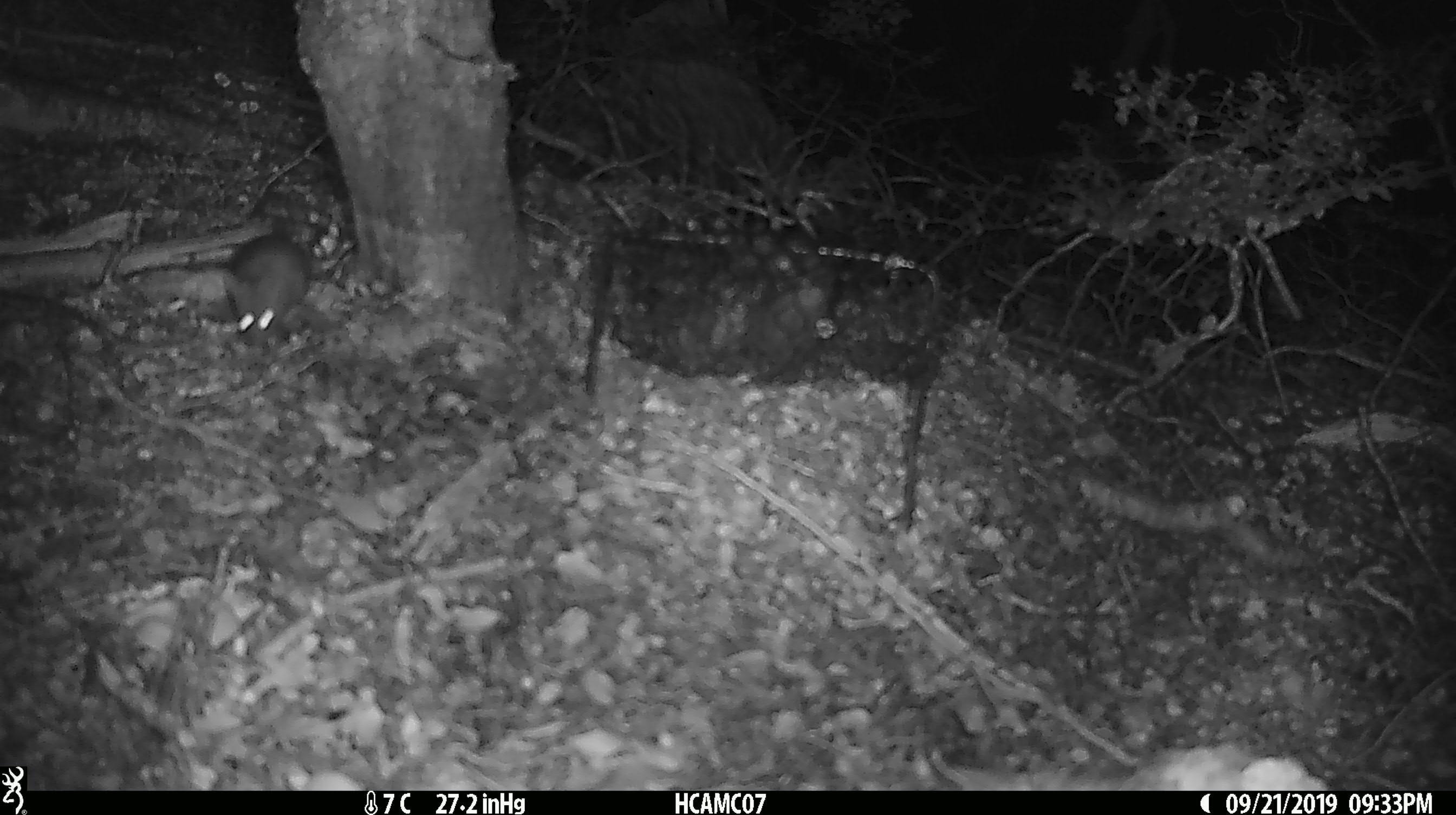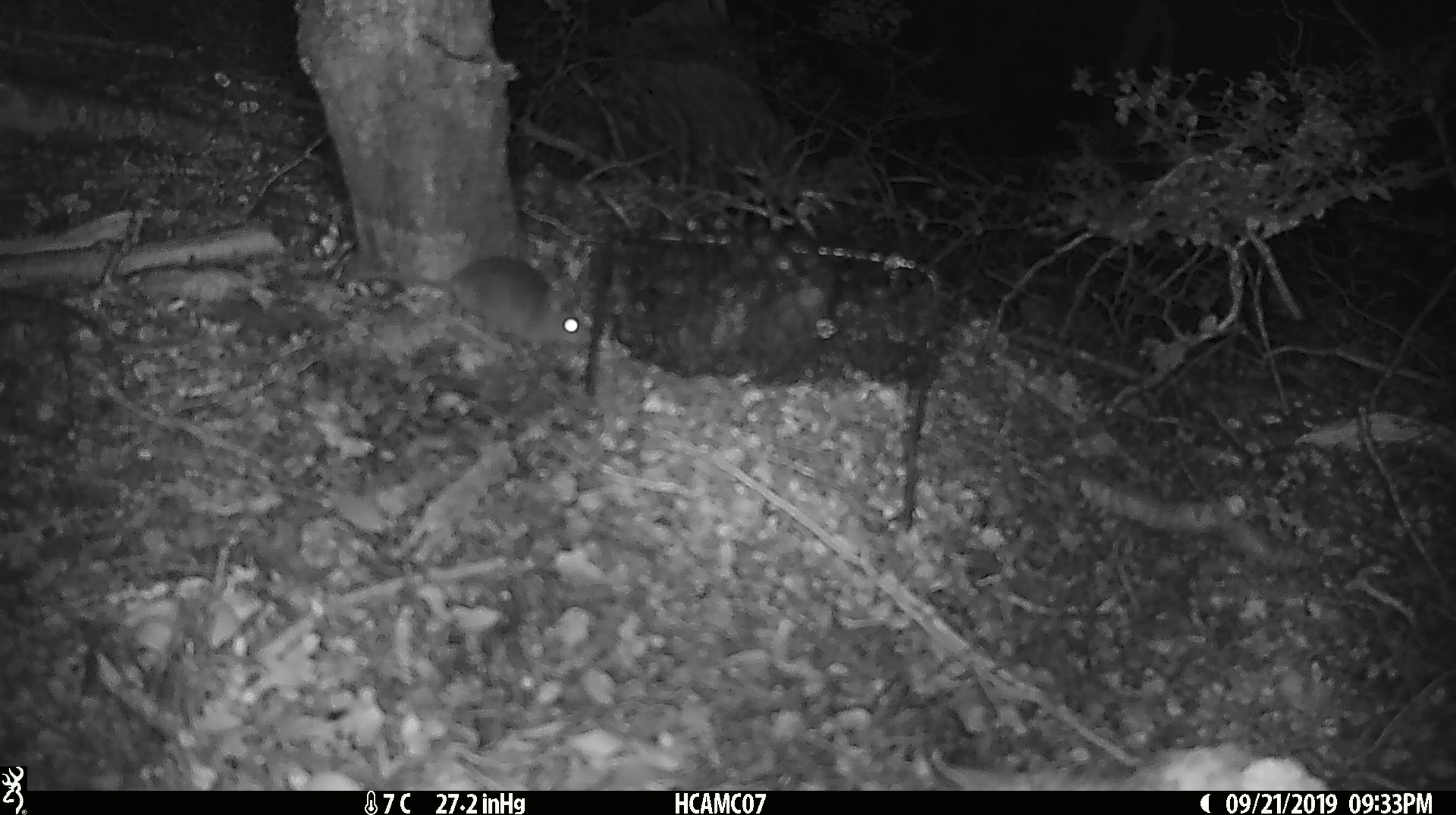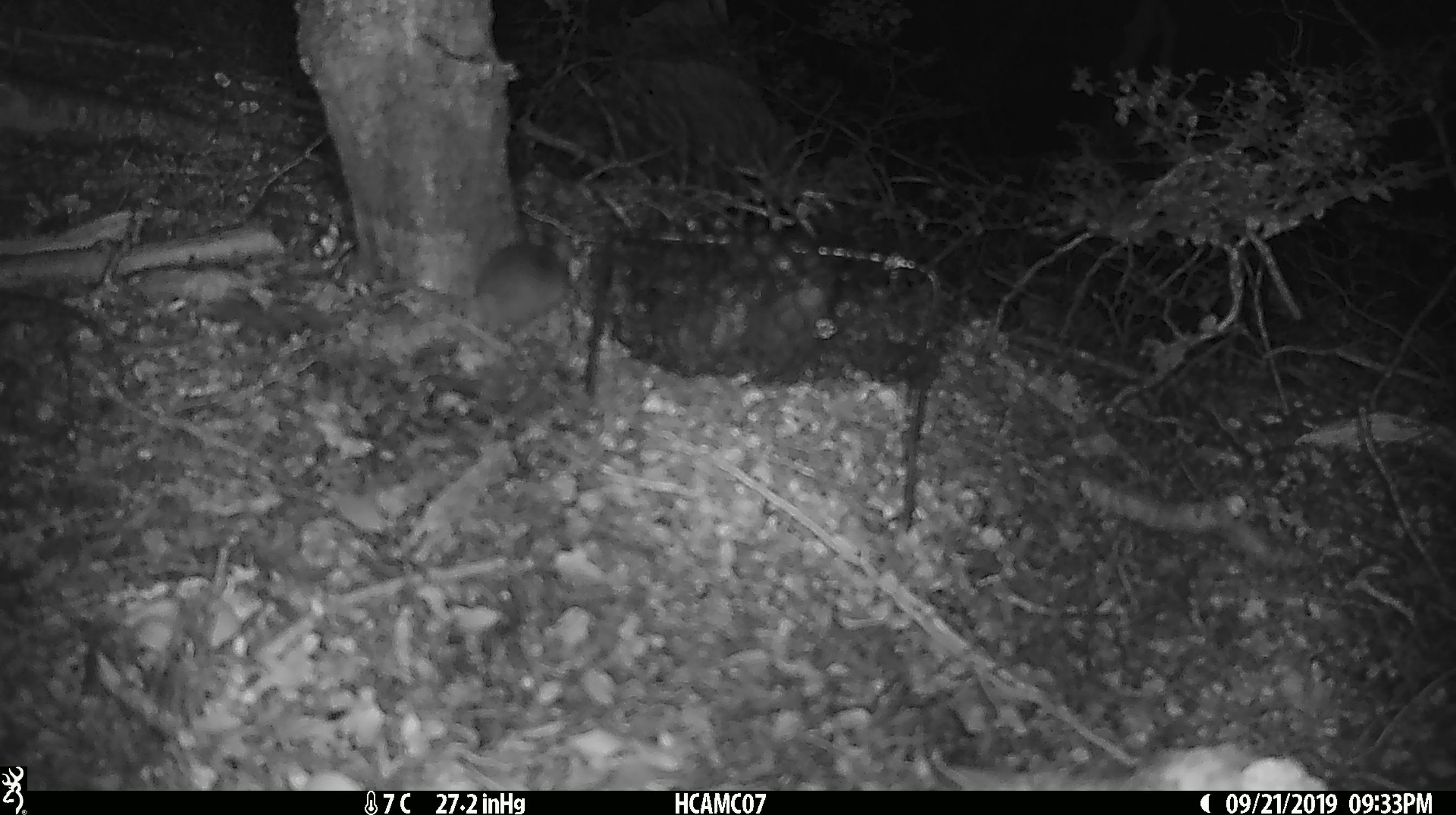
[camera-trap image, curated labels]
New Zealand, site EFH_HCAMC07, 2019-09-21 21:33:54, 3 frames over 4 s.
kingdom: Animalia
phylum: Chordata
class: Mammalia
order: Rodentia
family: Muridae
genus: Mus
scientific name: Mus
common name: mouse